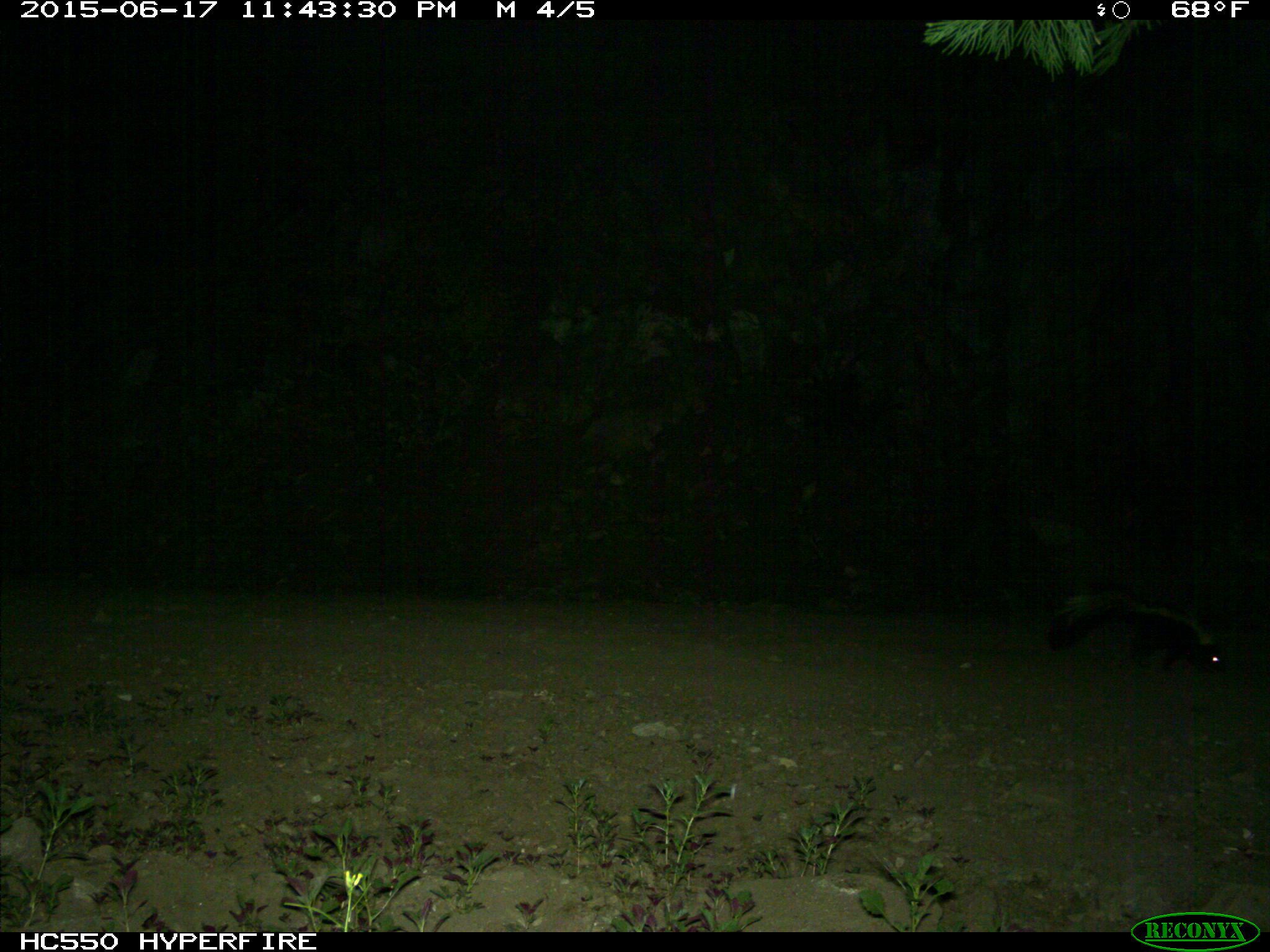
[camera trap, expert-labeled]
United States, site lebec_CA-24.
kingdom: Animalia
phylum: Chordata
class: Mammalia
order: Carnivora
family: Mephitidae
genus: Mephitis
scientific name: Mephitis mephitis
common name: striped skunk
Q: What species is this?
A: Mephitis mephitis (striped skunk).